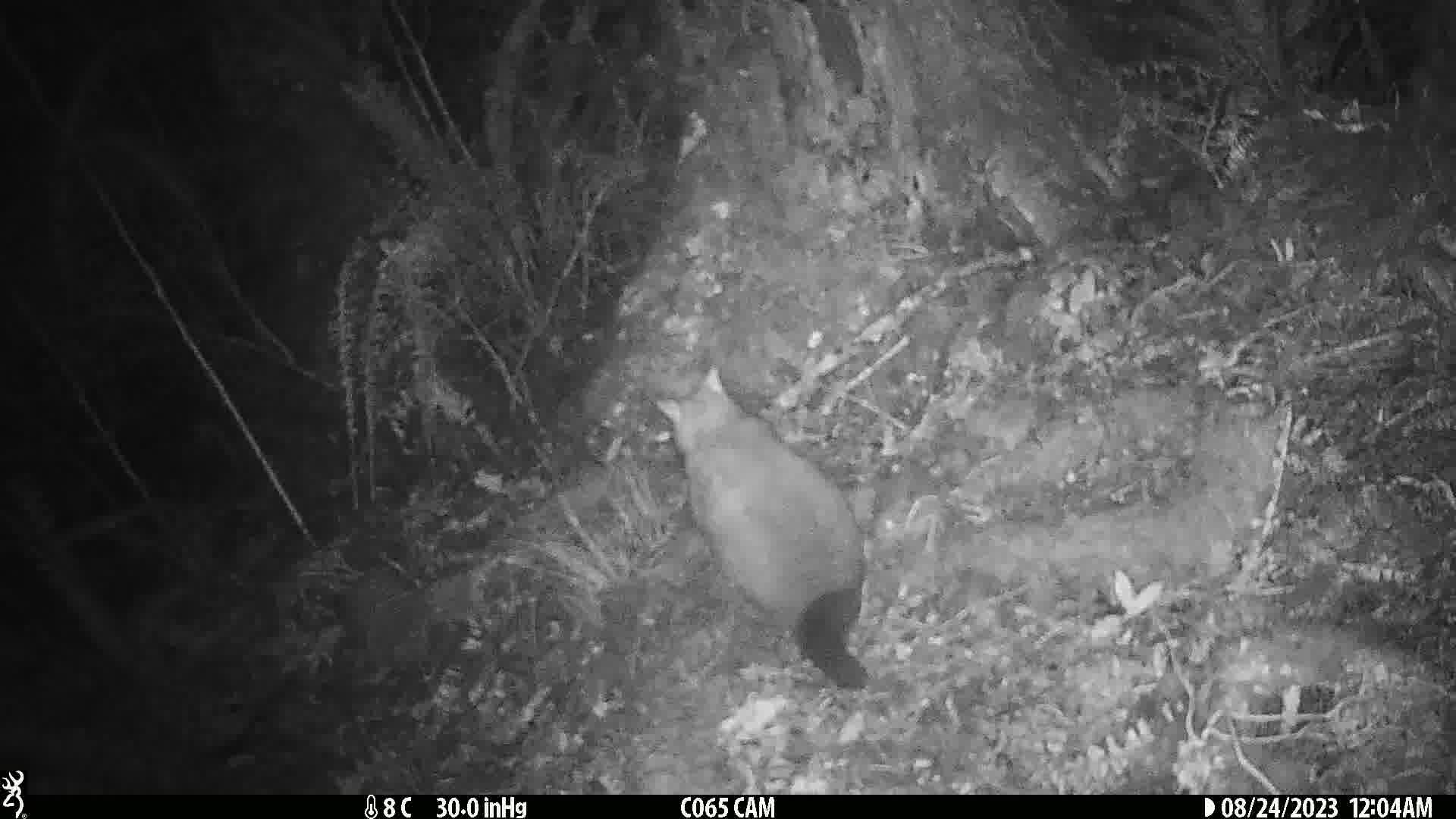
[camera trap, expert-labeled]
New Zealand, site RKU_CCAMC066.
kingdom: Animalia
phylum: Chordata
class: Mammalia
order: Diprotodontia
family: Phalangeridae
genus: Trichosurus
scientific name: Trichosurus vulpecula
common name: common brushtail possum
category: possum